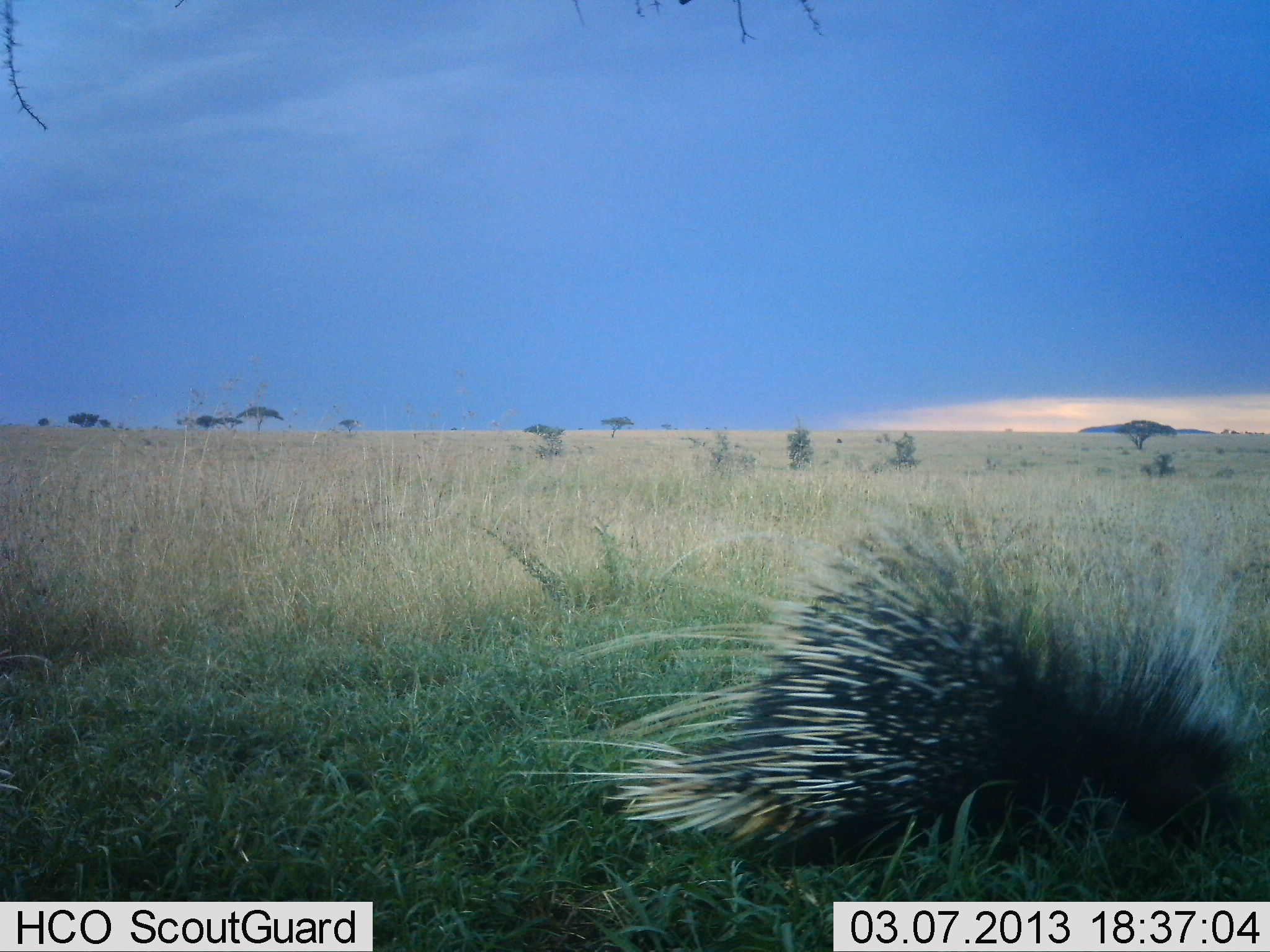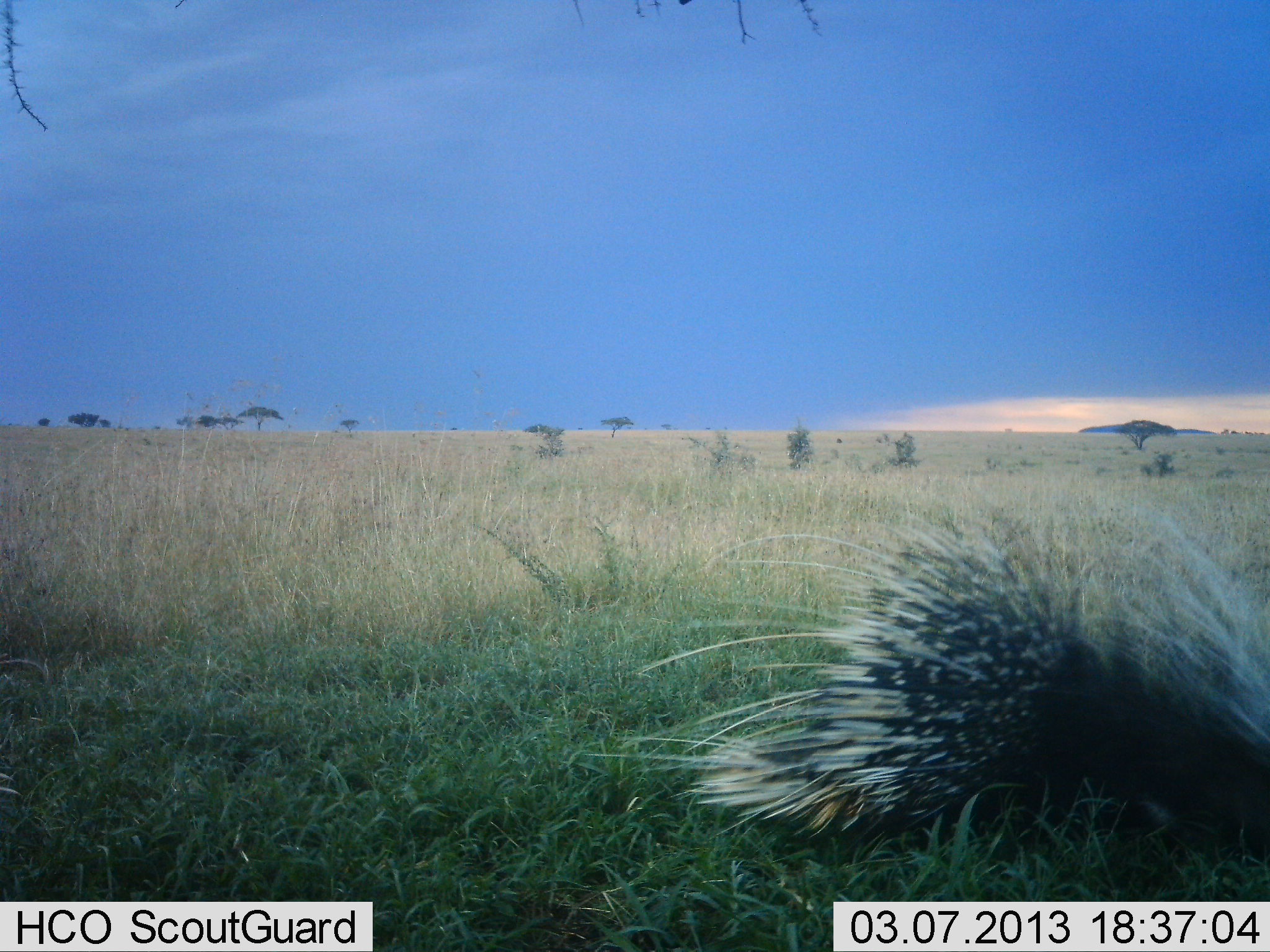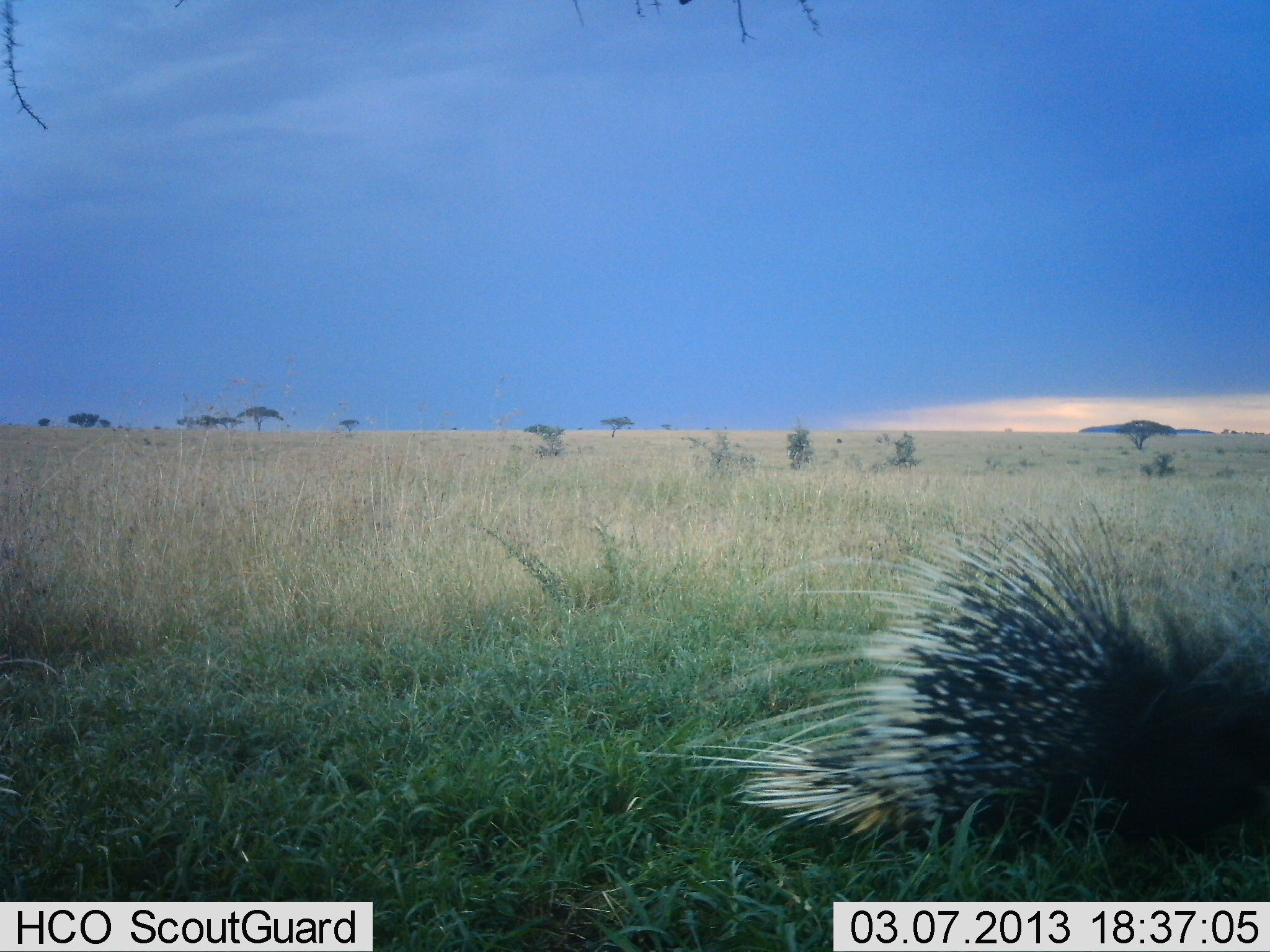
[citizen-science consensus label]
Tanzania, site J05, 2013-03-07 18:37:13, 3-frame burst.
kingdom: Animalia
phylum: Chordata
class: Mammalia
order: Rodentia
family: Hystricidae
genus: Hystrix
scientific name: Hystrix cristata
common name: crested porcupine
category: porcupine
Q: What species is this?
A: Porcupine (crested porcupine) (Hystrix cristata).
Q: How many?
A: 1.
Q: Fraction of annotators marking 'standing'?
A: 4%.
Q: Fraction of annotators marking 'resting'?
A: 0%.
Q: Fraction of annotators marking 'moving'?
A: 96%.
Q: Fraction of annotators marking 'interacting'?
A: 0%.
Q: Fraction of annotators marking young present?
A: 0%.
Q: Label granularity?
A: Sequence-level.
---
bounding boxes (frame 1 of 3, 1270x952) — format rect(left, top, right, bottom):
animal: rect(508, 478, 1261, 873)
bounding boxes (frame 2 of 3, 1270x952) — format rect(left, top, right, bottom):
animal: rect(579, 477, 1270, 849)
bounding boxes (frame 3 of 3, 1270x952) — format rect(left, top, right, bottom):
animal: rect(641, 470, 1270, 852)